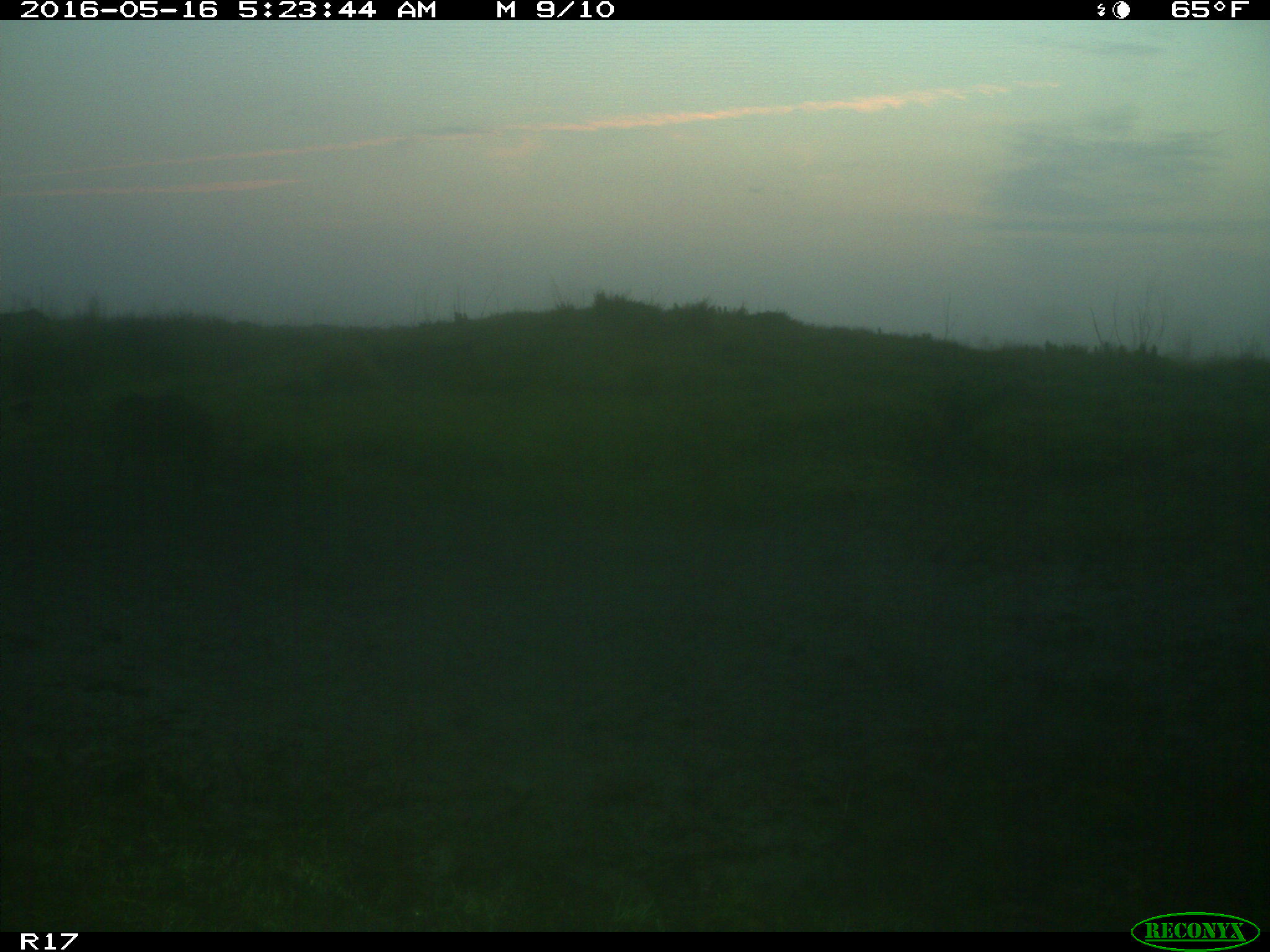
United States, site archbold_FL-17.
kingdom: Animalia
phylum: Chordata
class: Mammalia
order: Artiodactyla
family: Suidae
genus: Sus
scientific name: Sus scrofa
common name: wild boar